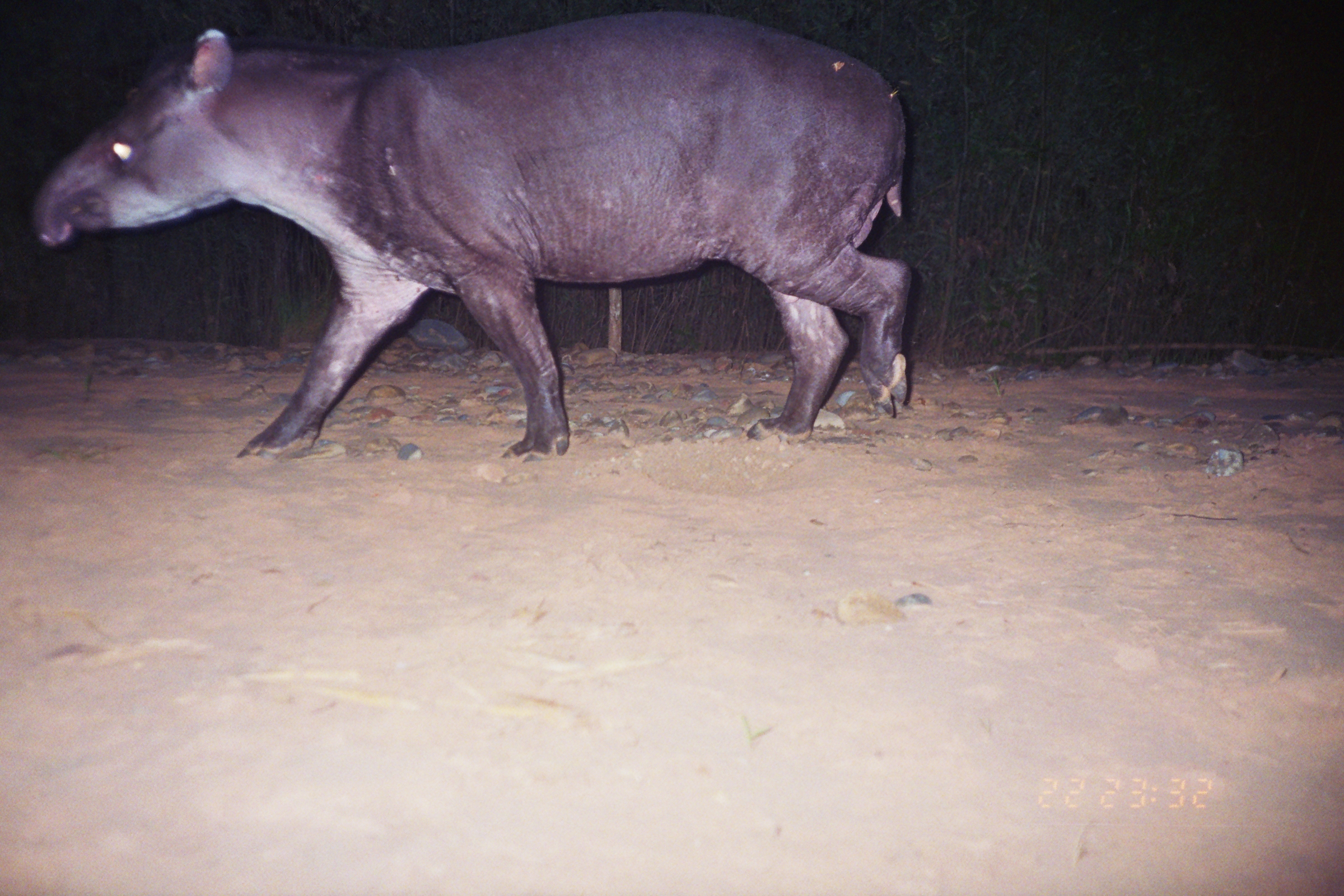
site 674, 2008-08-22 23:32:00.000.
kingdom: Animalia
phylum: Chordata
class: Mammalia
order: Perissodactyla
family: Tapiridae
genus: Tapirus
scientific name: Tapirus terrestris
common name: south american tapir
Tapirus terrestris (south american tapir).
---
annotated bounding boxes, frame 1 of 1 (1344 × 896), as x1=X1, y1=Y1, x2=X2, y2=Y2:
tapirus terrestris: x1=26, y1=8, x2=912, y2=463